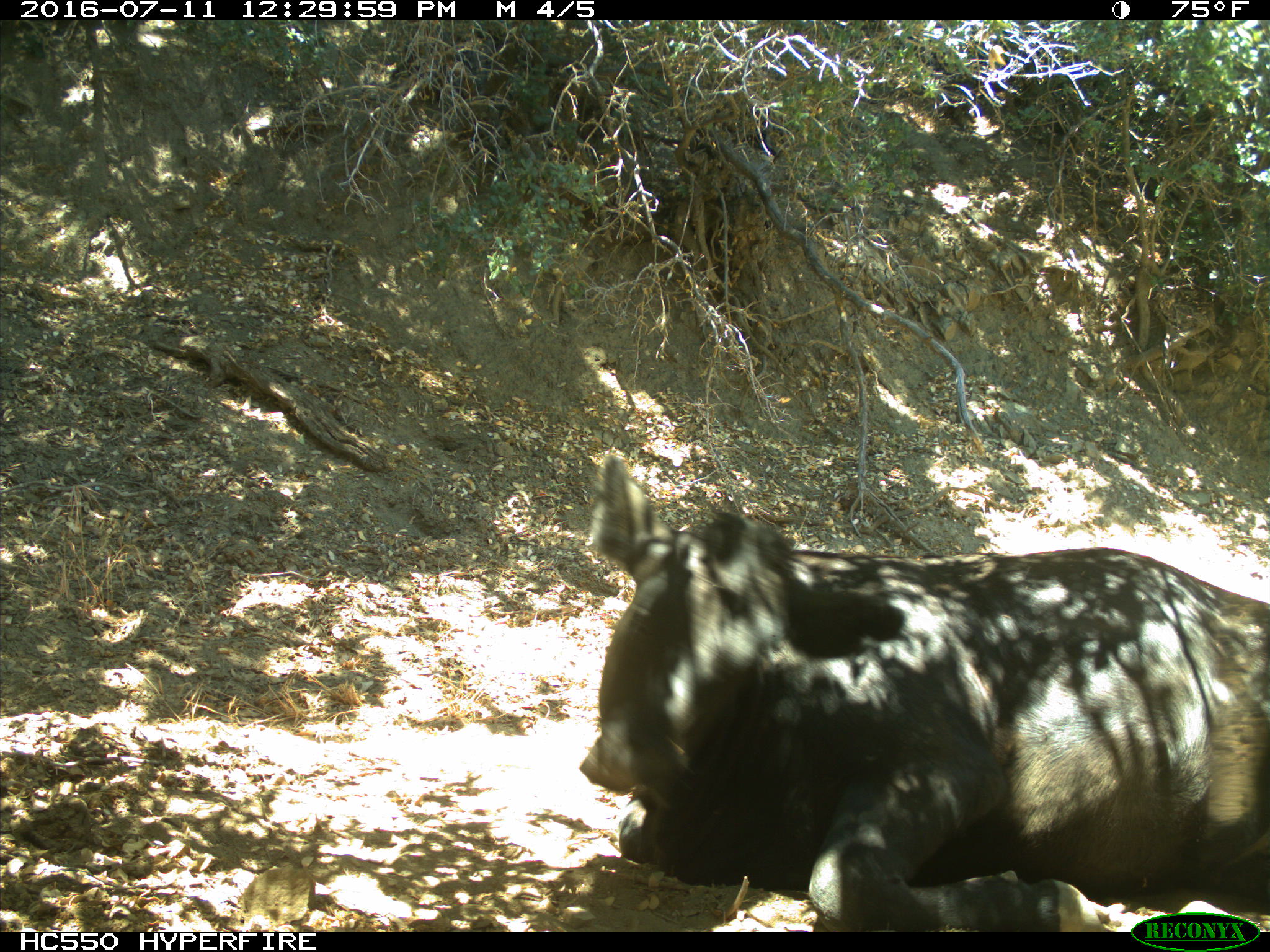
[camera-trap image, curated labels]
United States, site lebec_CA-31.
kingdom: Animalia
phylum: Chordata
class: Mammalia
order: Artiodactyla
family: Bovidae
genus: Bos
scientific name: Bos taurus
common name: domestic cow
Bos taurus (domestic cow).